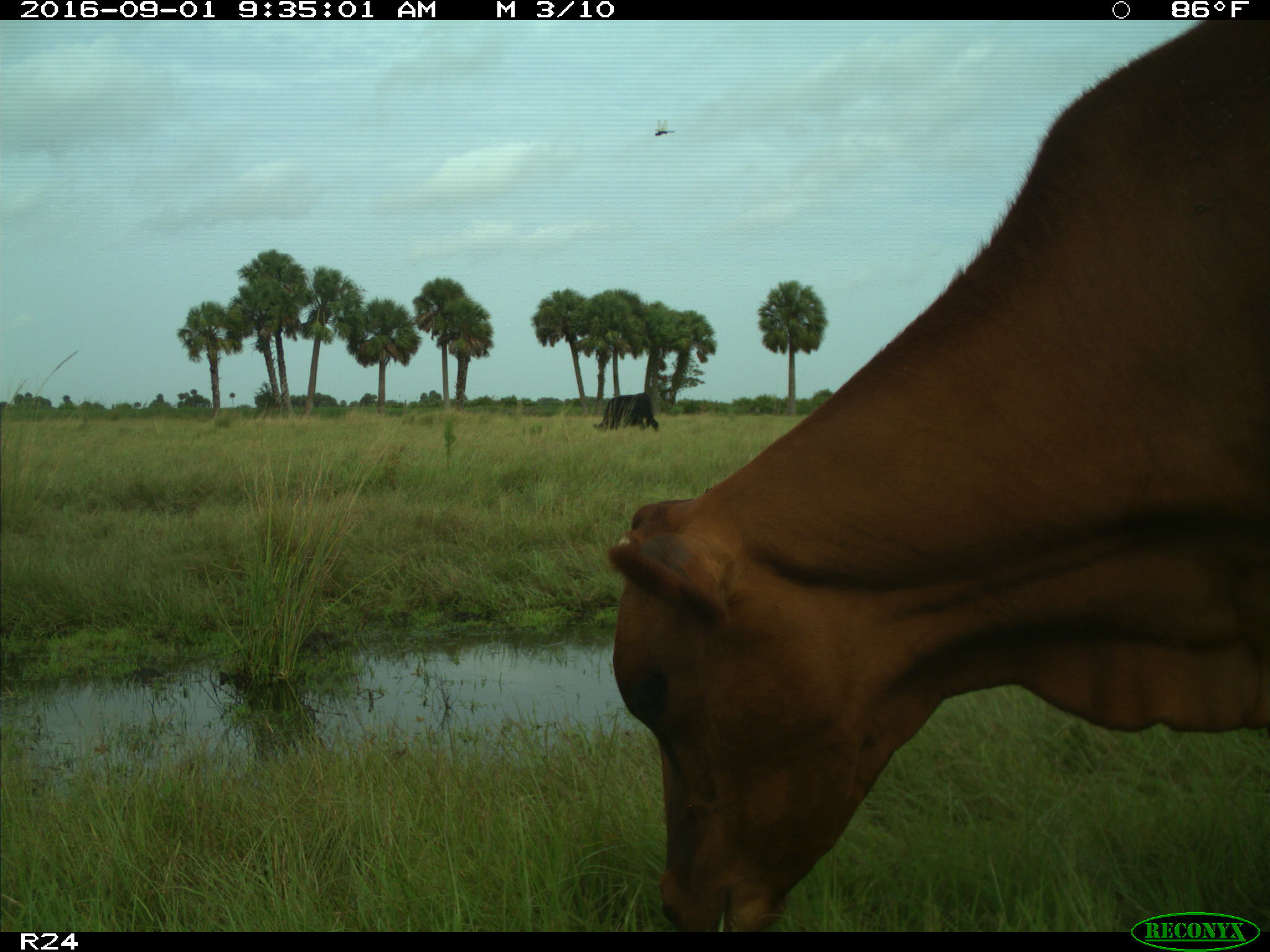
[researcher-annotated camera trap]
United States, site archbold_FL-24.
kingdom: Animalia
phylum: Chordata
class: Mammalia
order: Artiodactyla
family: Bovidae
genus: Bos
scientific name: Bos taurus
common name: domestic cow